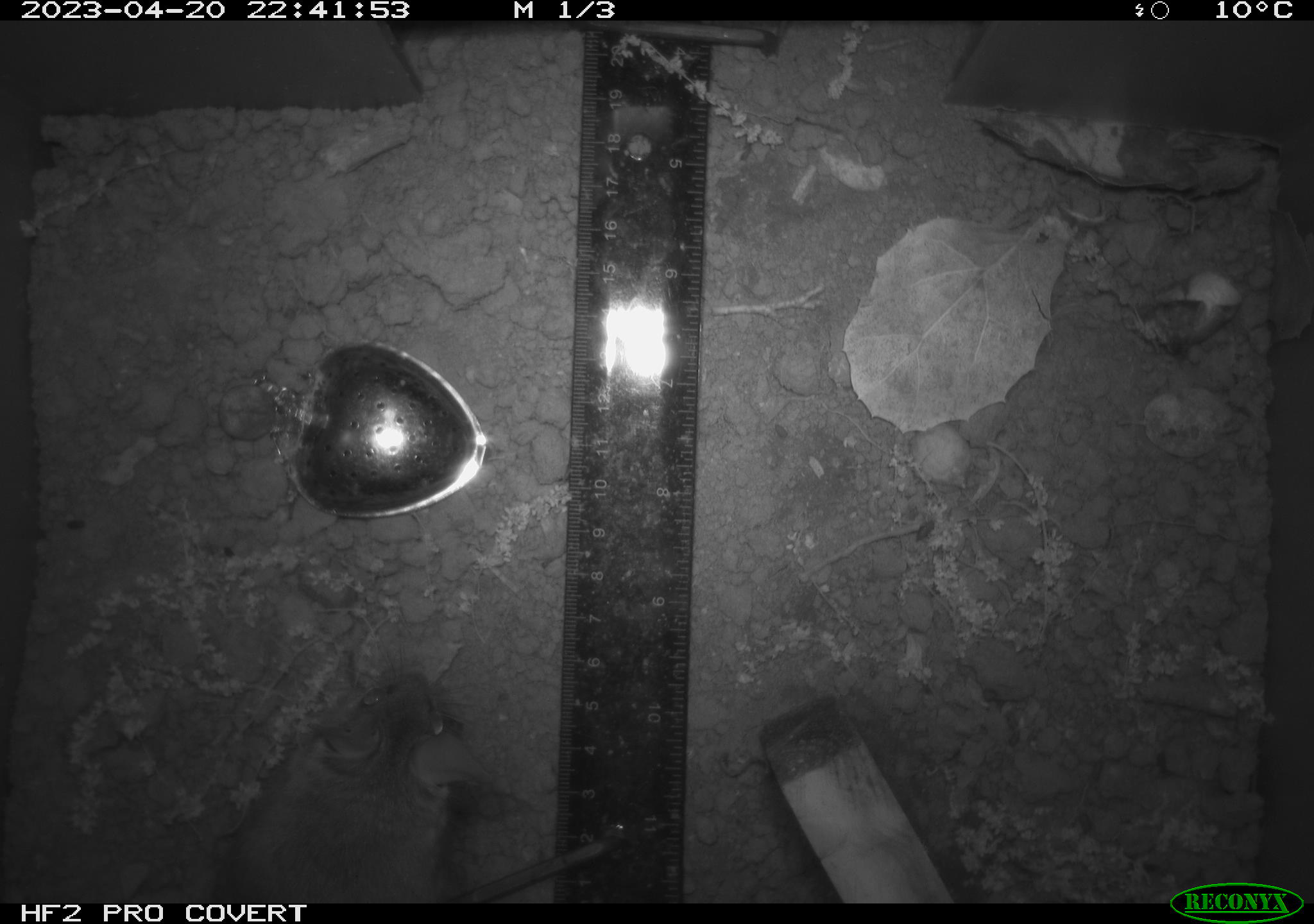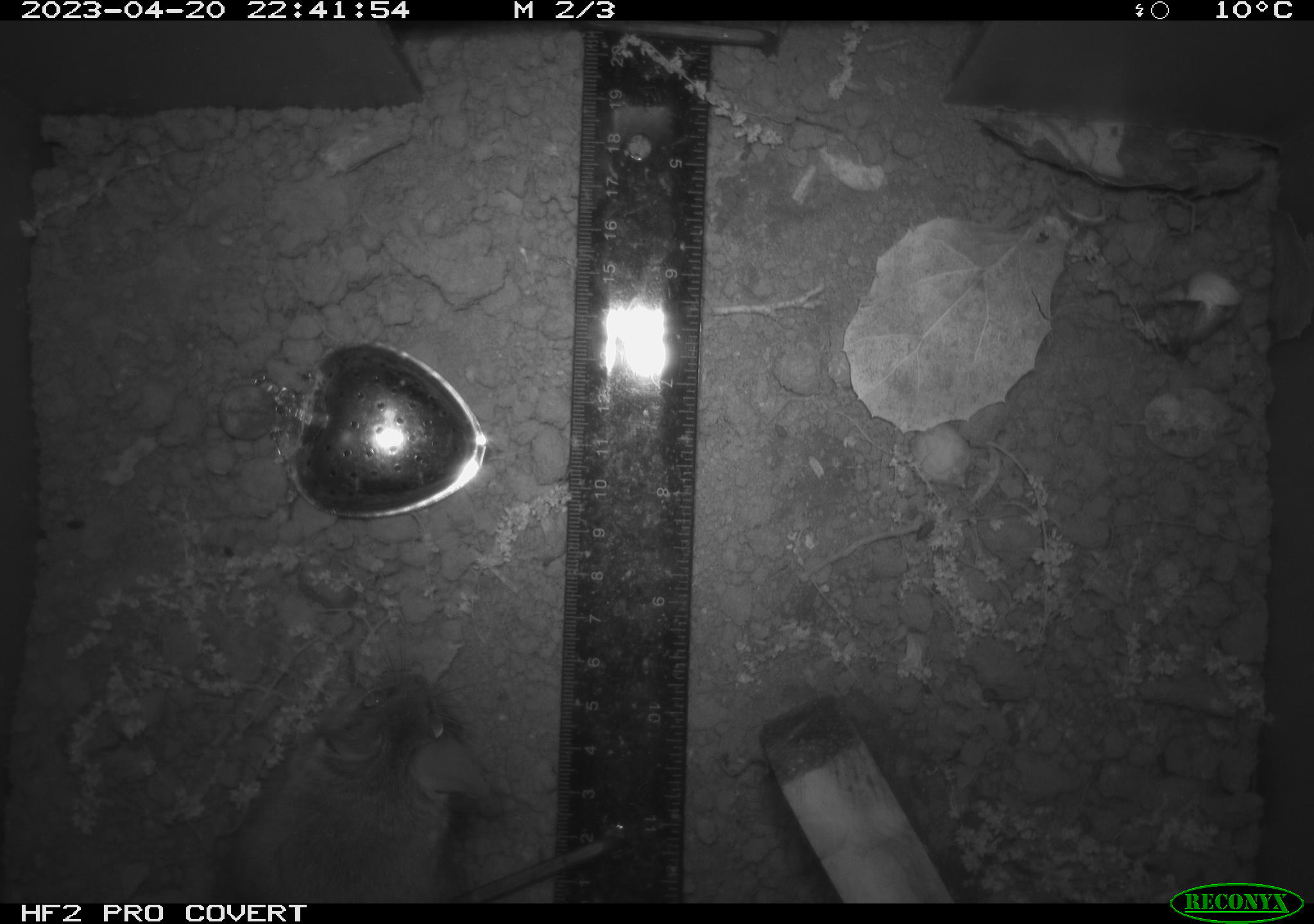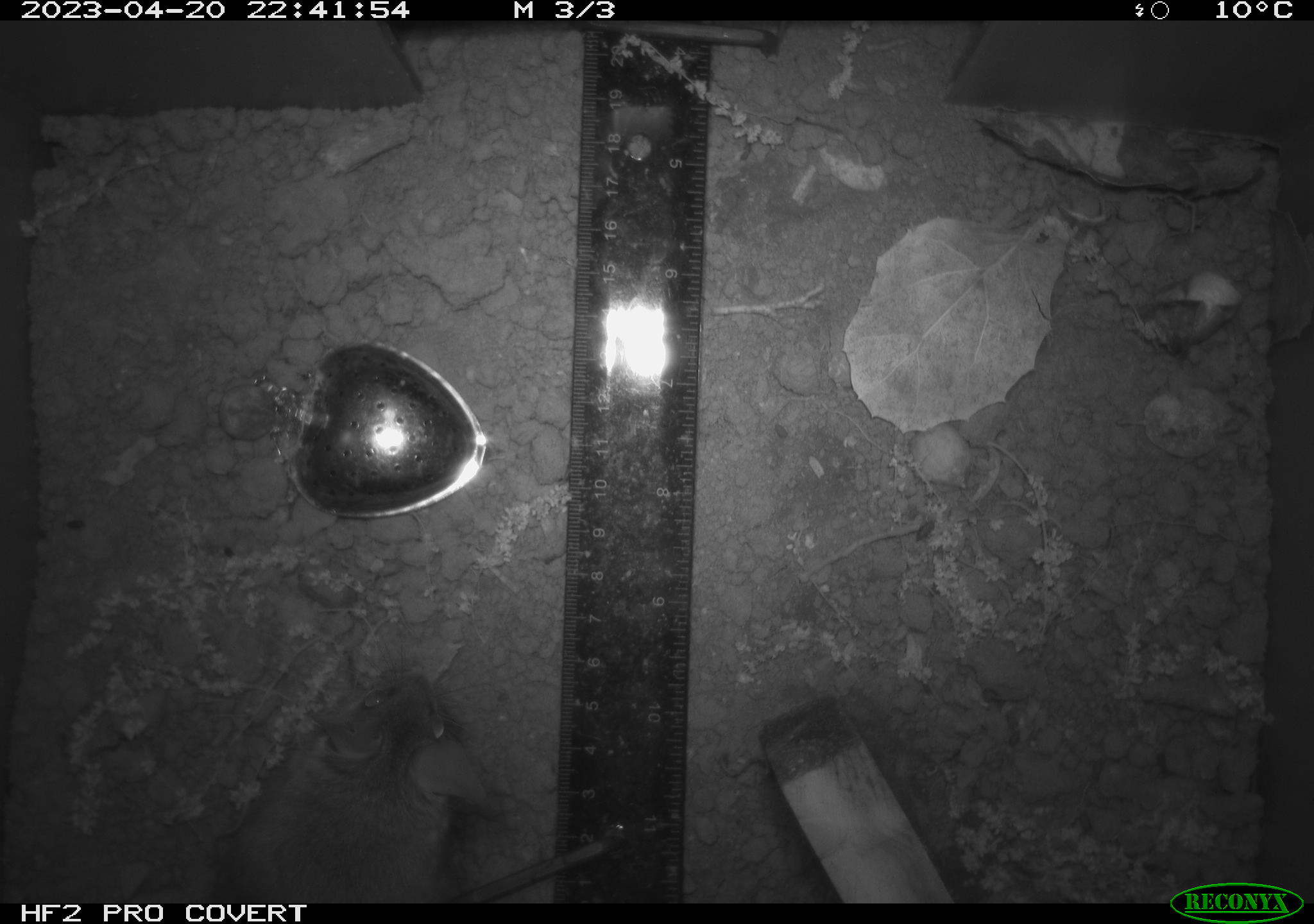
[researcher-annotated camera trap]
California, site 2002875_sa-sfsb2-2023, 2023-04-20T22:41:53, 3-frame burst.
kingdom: Animalia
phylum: Chordata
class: Mammalia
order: Rodentia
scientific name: Rodentia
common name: mouse species